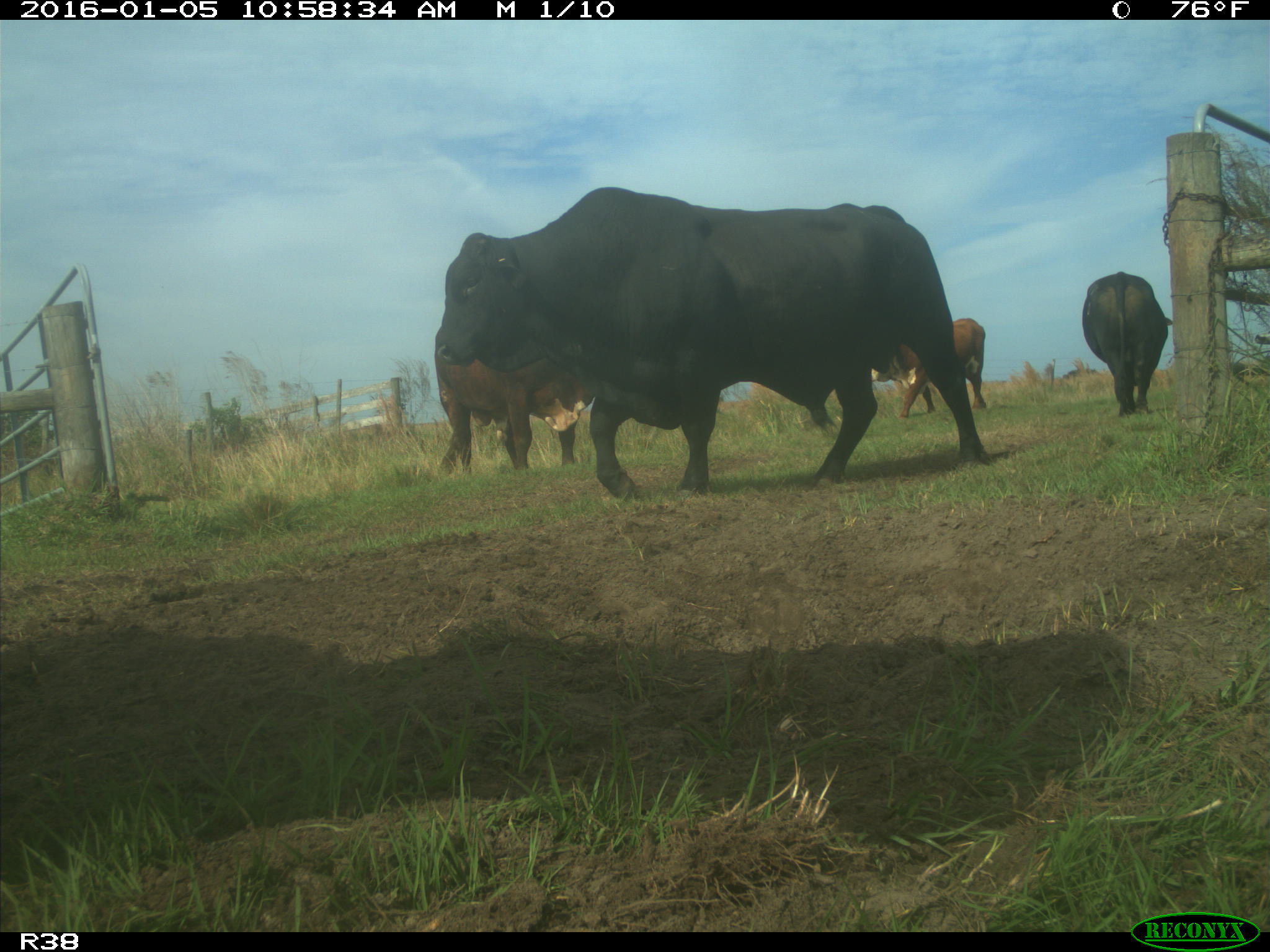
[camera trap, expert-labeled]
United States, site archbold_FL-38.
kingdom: Animalia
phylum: Chordata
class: Mammalia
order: Artiodactyla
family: Bovidae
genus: Bos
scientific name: Bos taurus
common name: domestic cow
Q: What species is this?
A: Bos taurus (domestic cow).